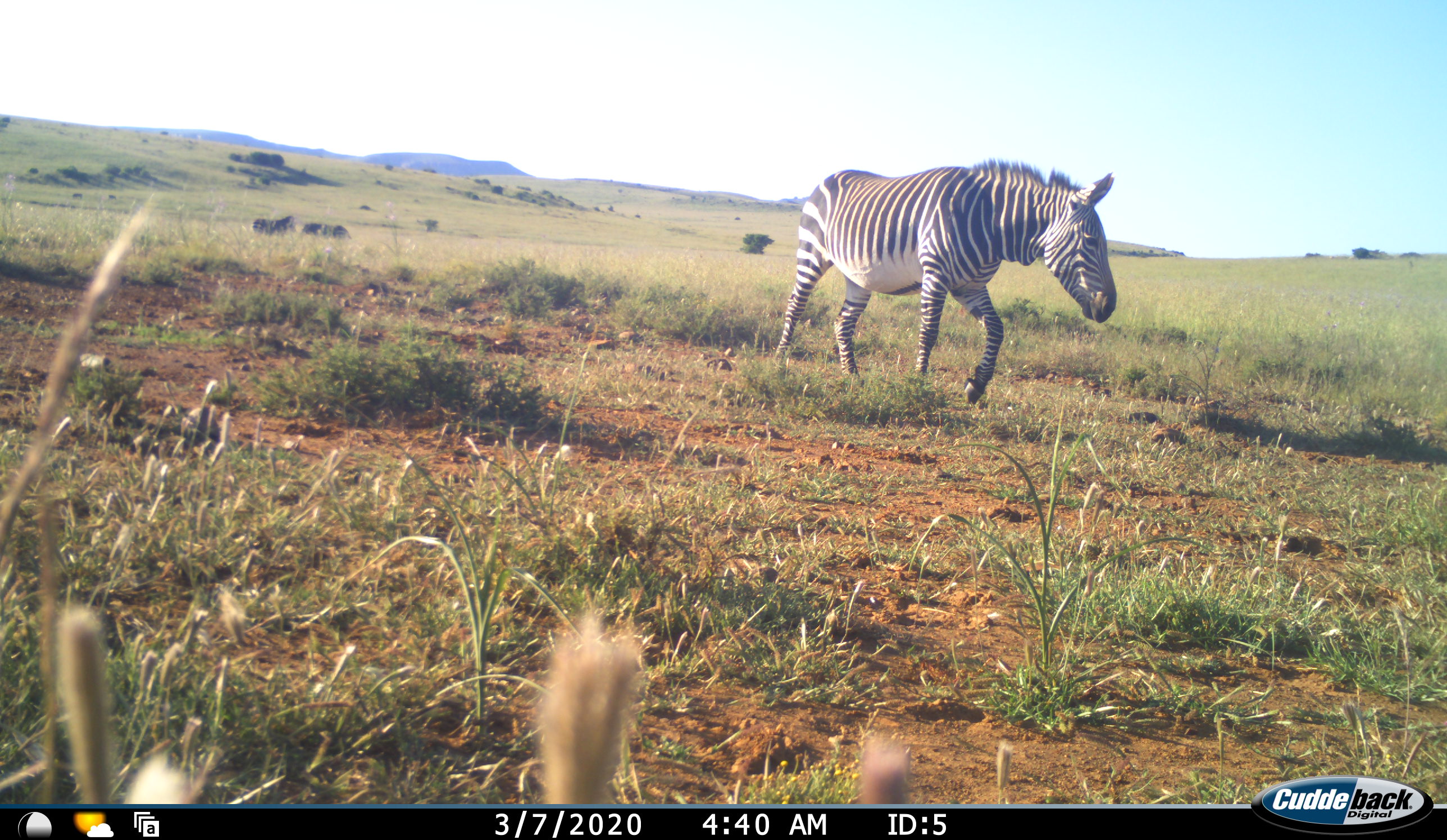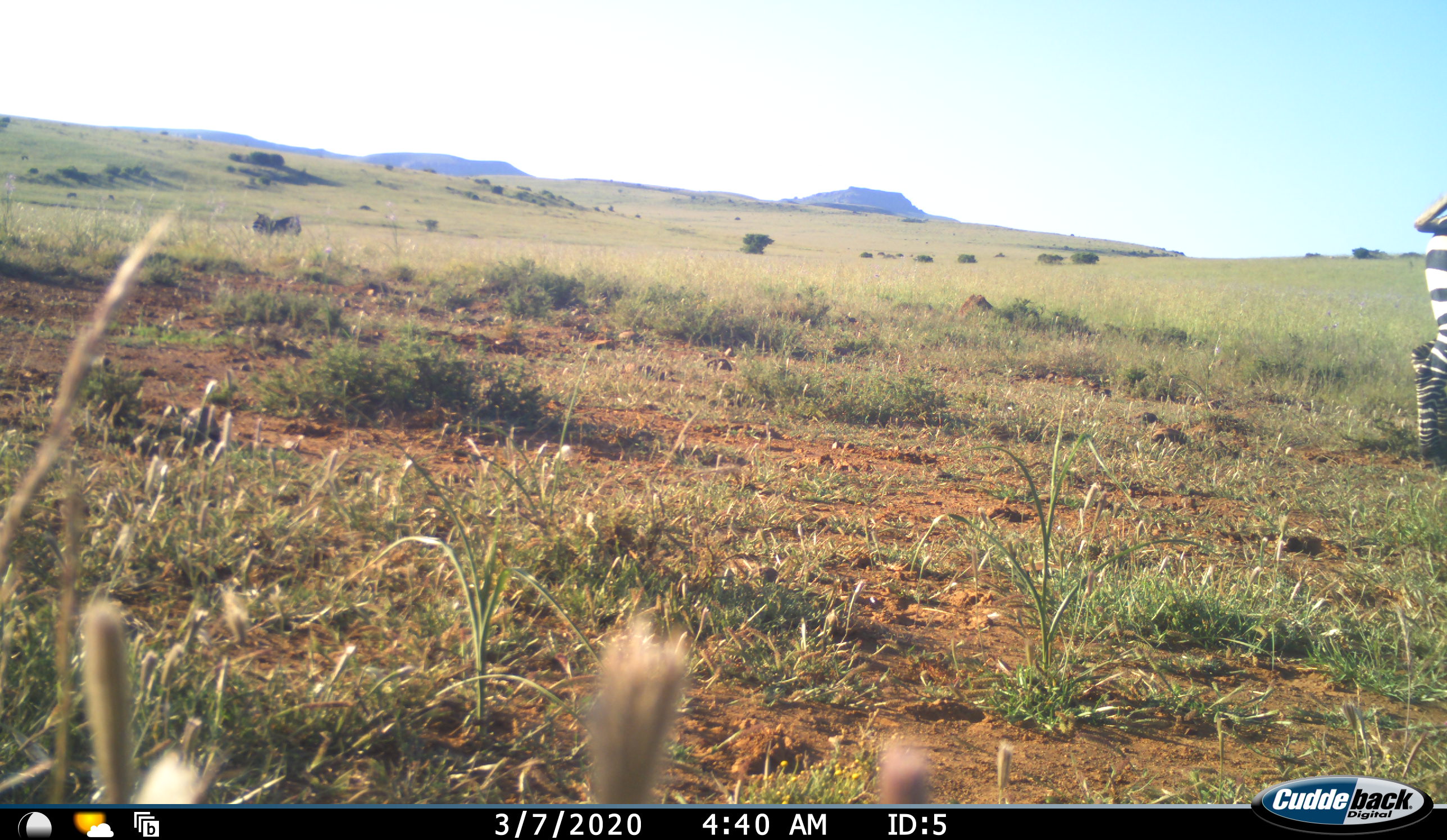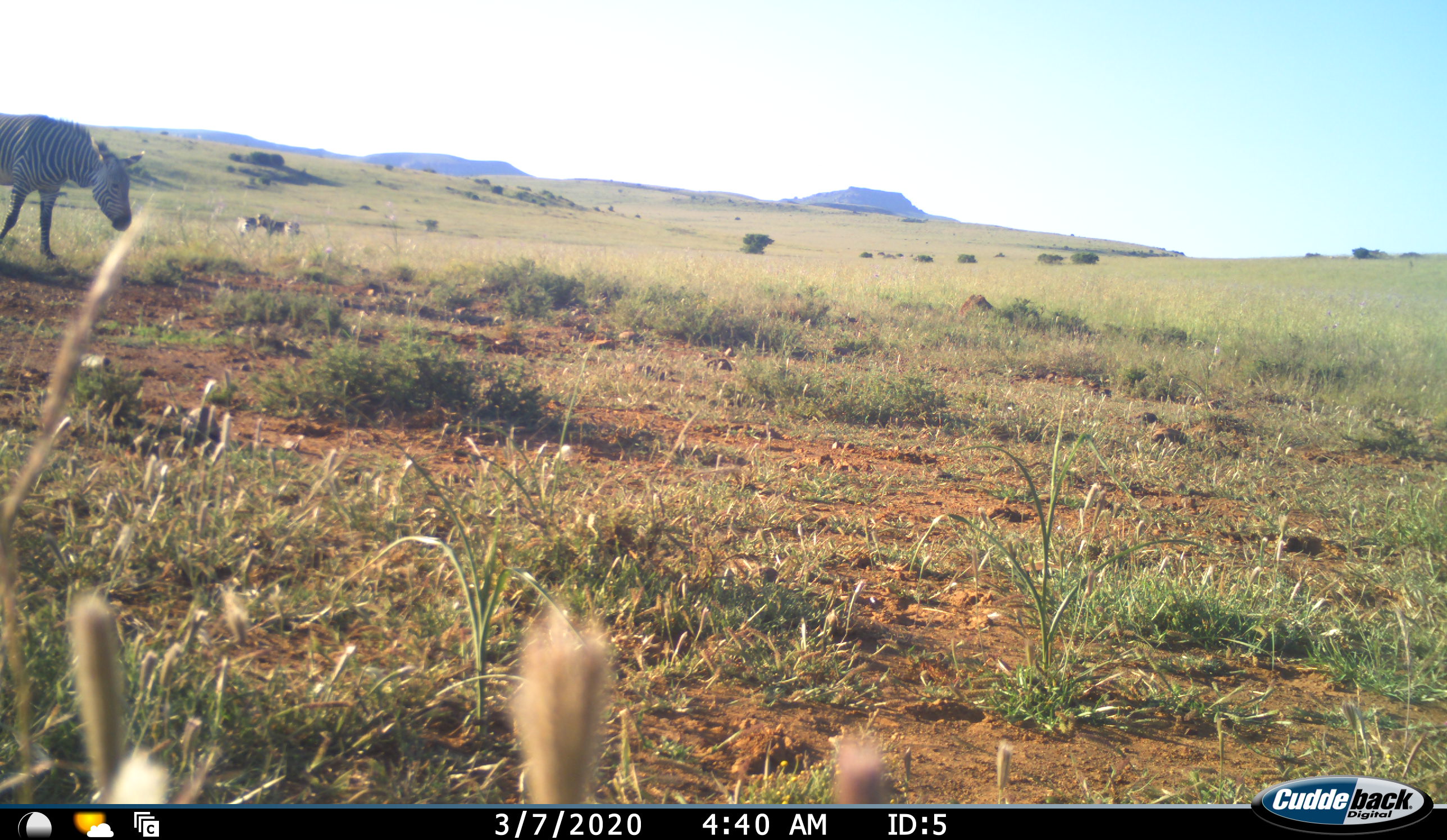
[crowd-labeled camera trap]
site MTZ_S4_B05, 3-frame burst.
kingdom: Animalia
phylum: Chordata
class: Mammalia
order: Perissodactyla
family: Equidae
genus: Equus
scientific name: Equus zebra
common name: mountain zebra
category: zebramountain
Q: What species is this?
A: Zebramountain (mountain zebra) (Equus zebra).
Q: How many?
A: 3.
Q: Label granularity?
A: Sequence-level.